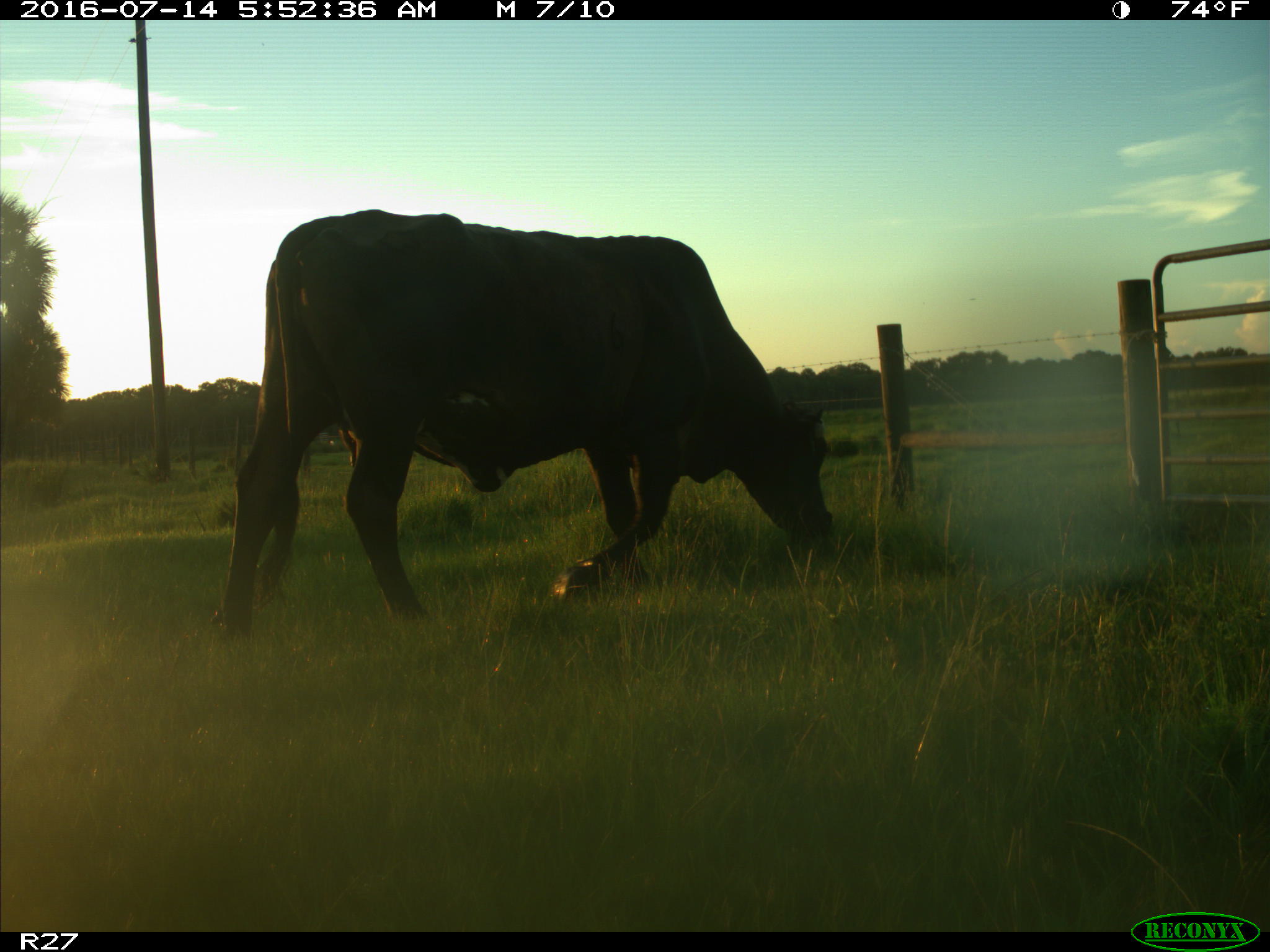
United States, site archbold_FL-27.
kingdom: Animalia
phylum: Chordata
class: Mammalia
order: Artiodactyla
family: Bovidae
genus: Bos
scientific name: Bos taurus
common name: domestic cow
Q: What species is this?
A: Bos taurus (domestic cow).